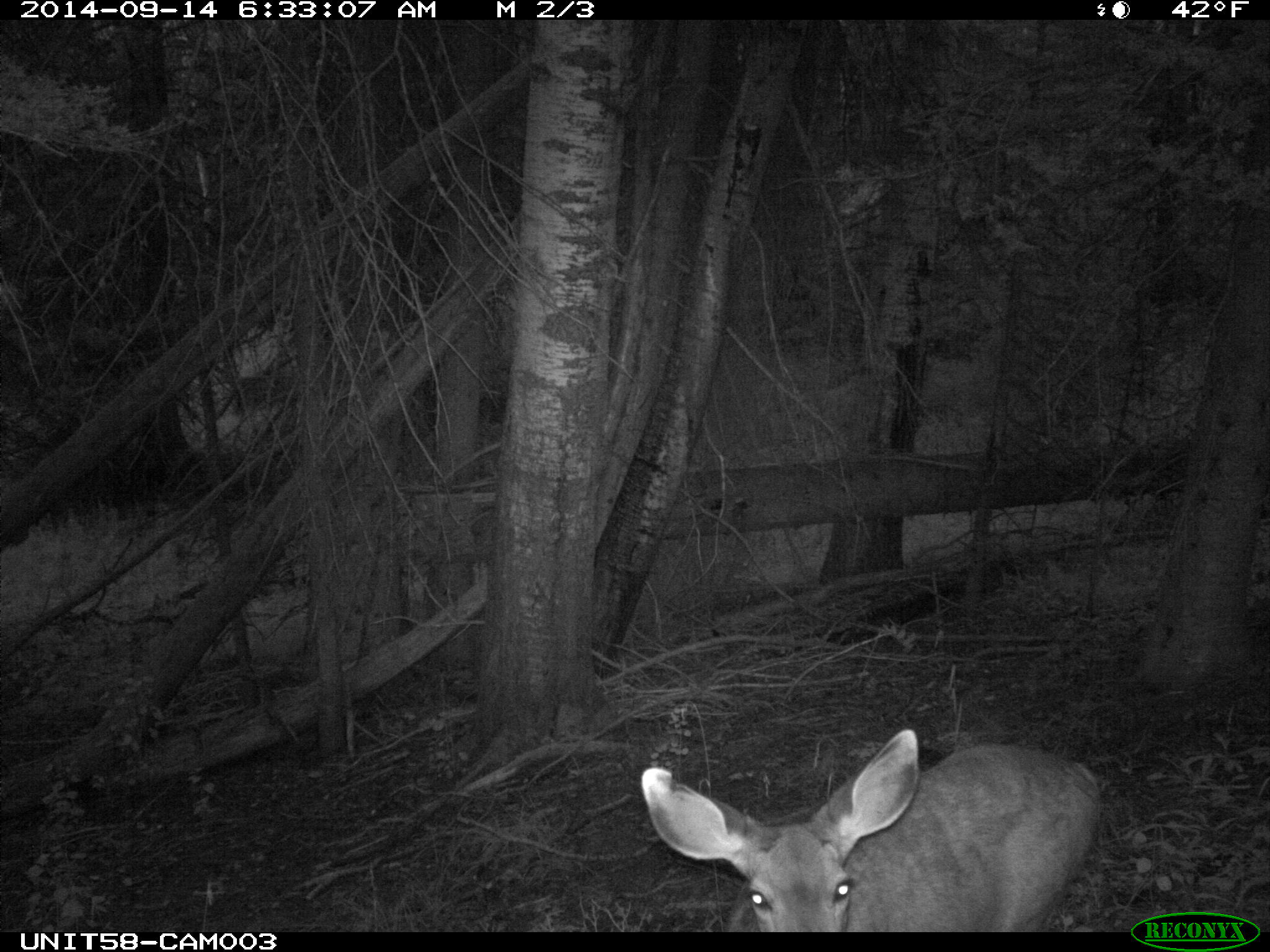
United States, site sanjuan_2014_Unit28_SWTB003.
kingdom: Animalia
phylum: Chordata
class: Mammalia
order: Artiodactyla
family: Cervidae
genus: Odocoileus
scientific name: Odocoileus hemionus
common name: mule deer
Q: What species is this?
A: Odocoileus hemionus (mule deer).